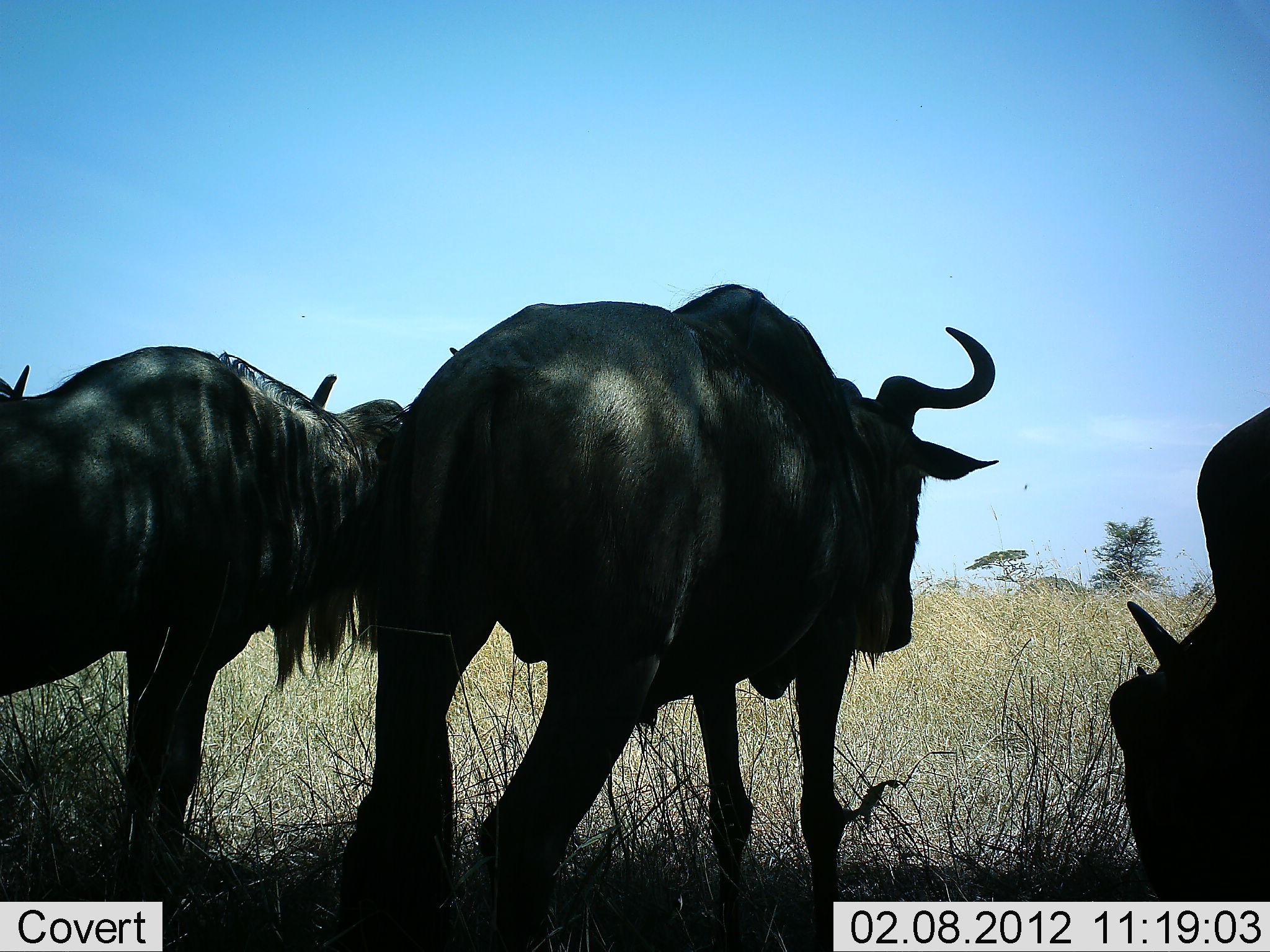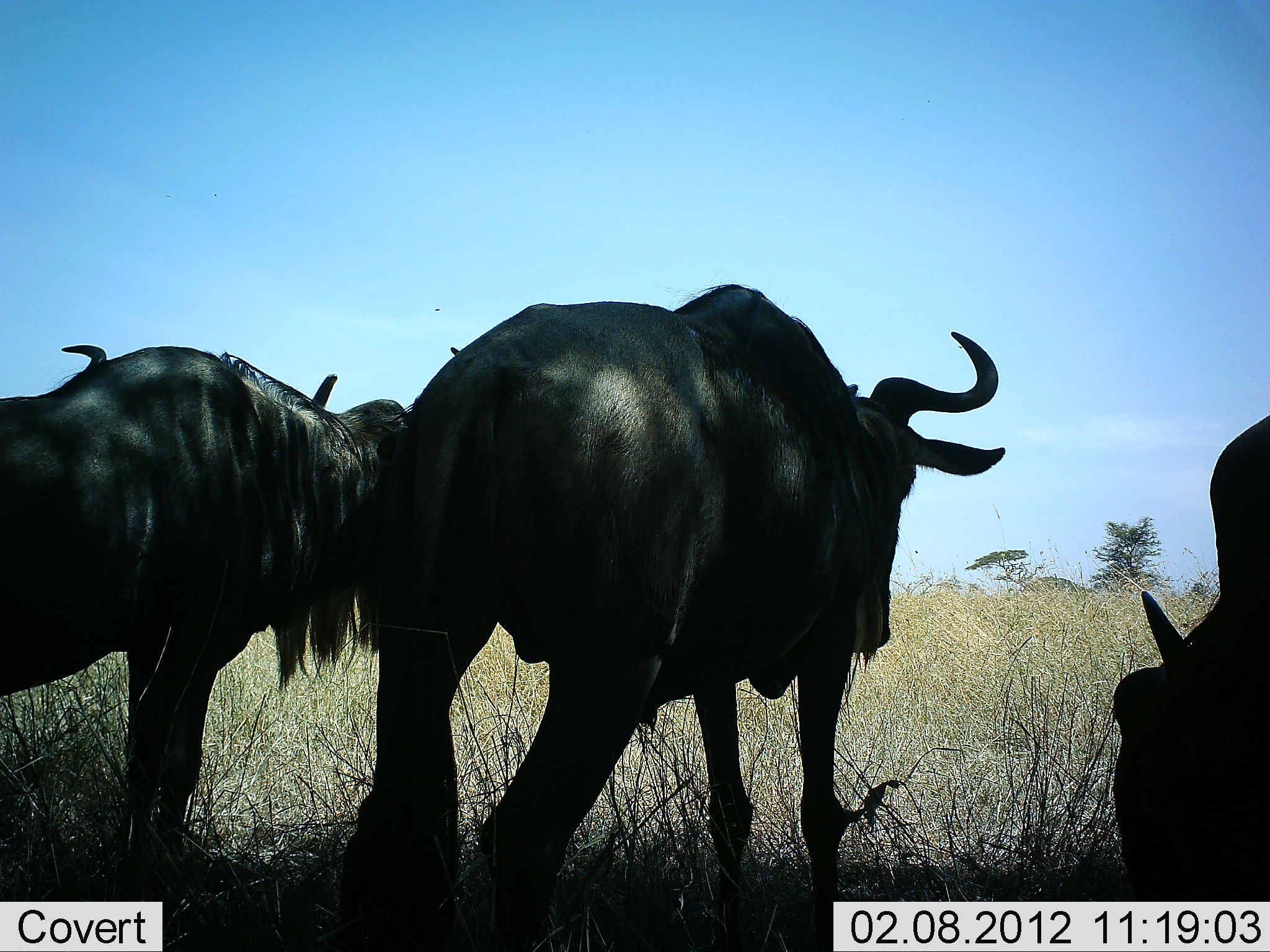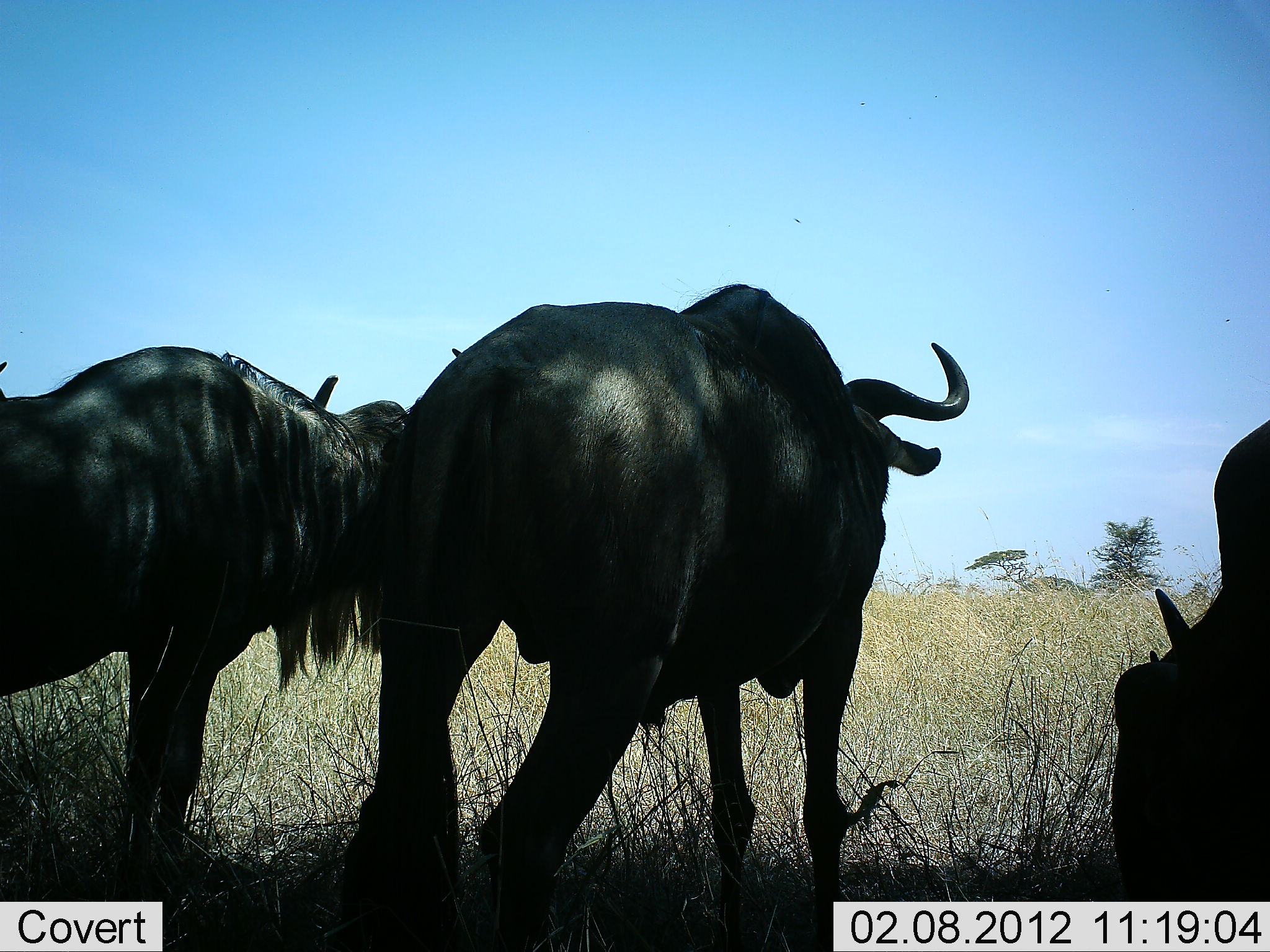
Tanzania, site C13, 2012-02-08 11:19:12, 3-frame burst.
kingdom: Animalia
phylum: Chordata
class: Mammalia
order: Artiodactyla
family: Bovidae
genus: Connochaetes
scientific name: Connochaetes taurinus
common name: blue wildebeest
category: wildebeest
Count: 4.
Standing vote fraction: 76%.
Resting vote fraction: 10%.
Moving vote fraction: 10%.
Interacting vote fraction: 0%.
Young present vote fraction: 0%.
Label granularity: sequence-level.